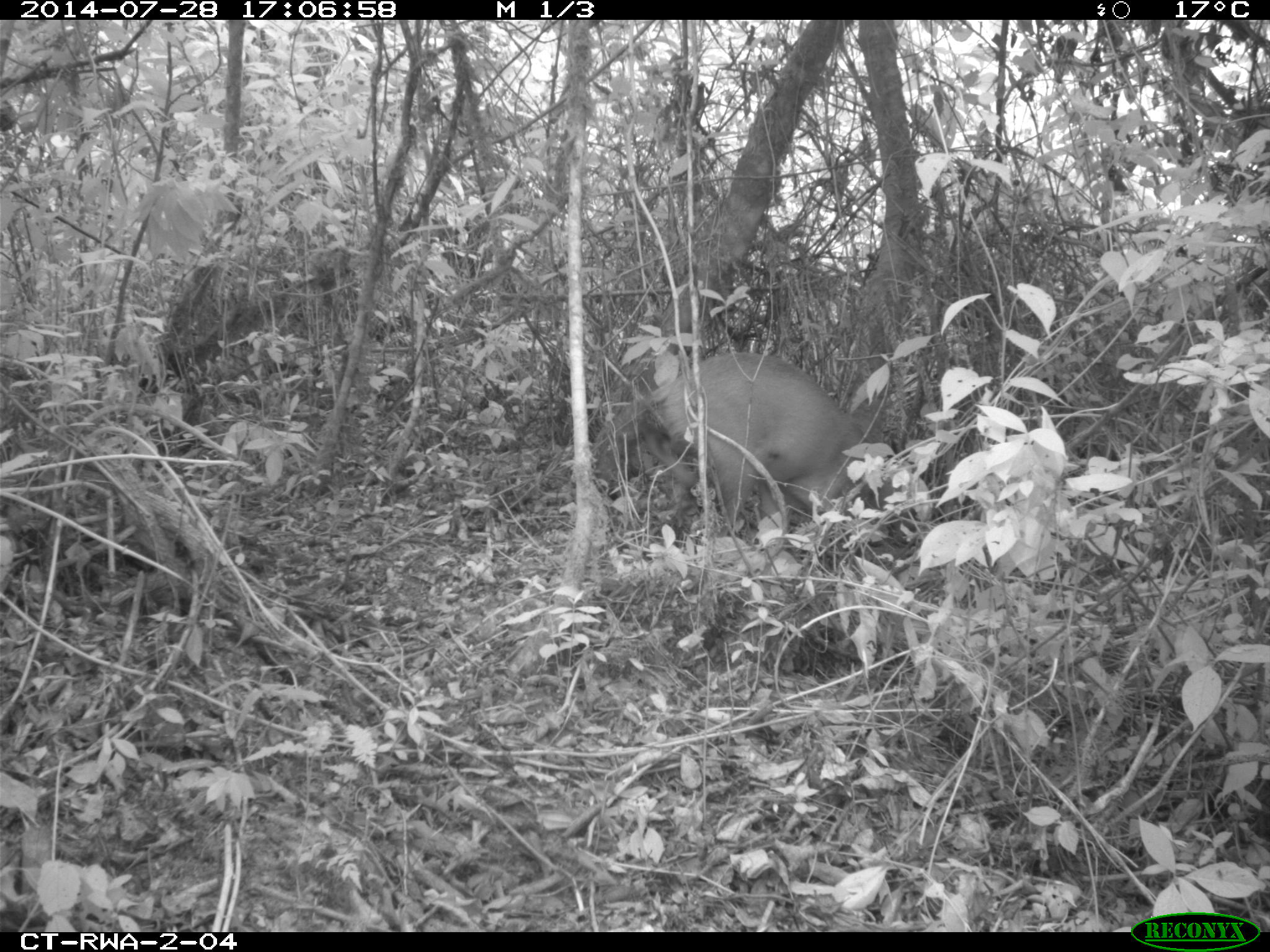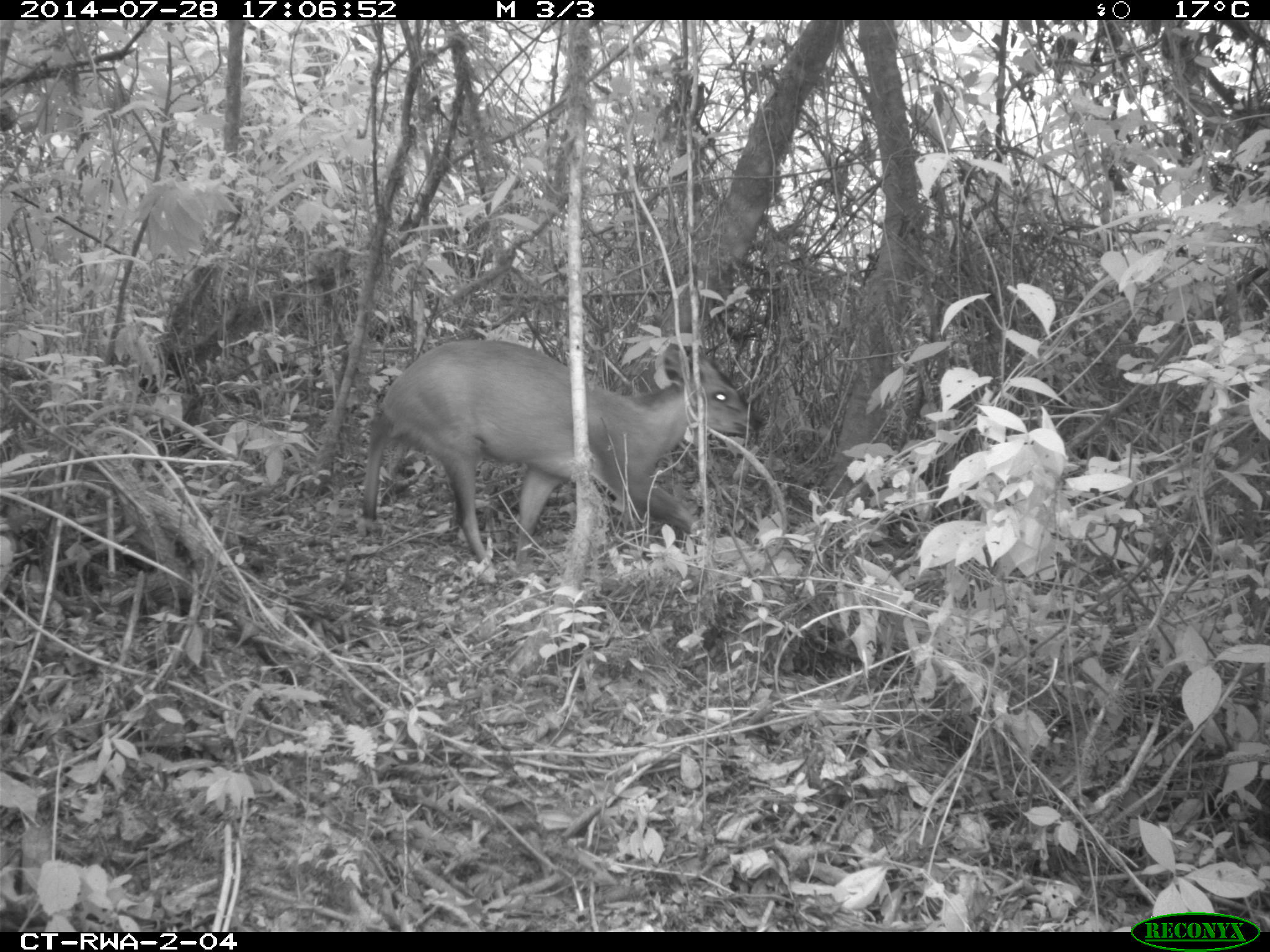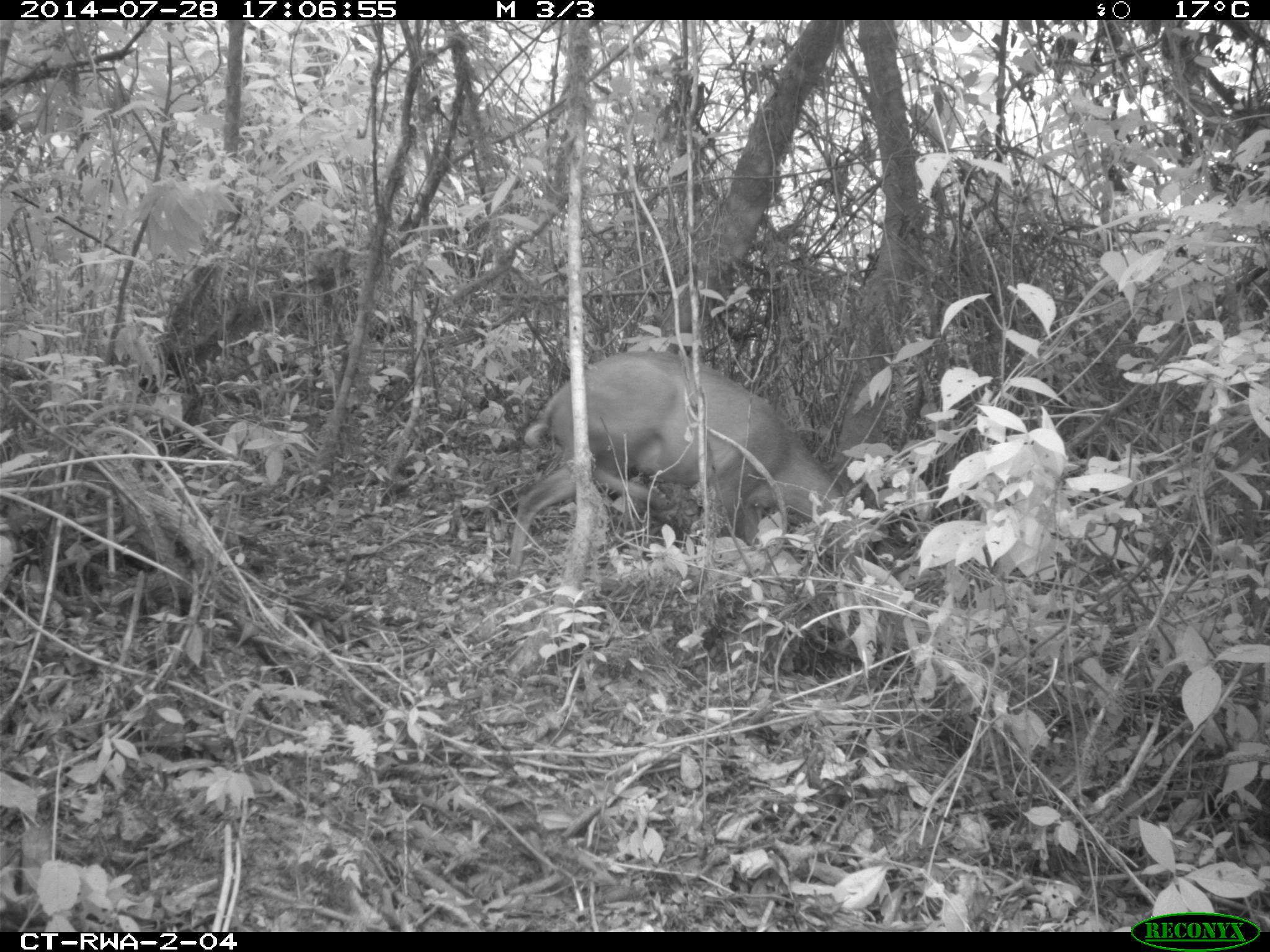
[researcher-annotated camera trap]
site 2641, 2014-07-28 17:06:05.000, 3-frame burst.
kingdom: Animalia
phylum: Chordata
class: Mammalia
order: Artiodactyla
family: Bovidae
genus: Cephalophus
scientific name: Cephalophus nigrifrons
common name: black-fronted duiker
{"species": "Cephalophus nigrifrons (black-fronted duiker)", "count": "1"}